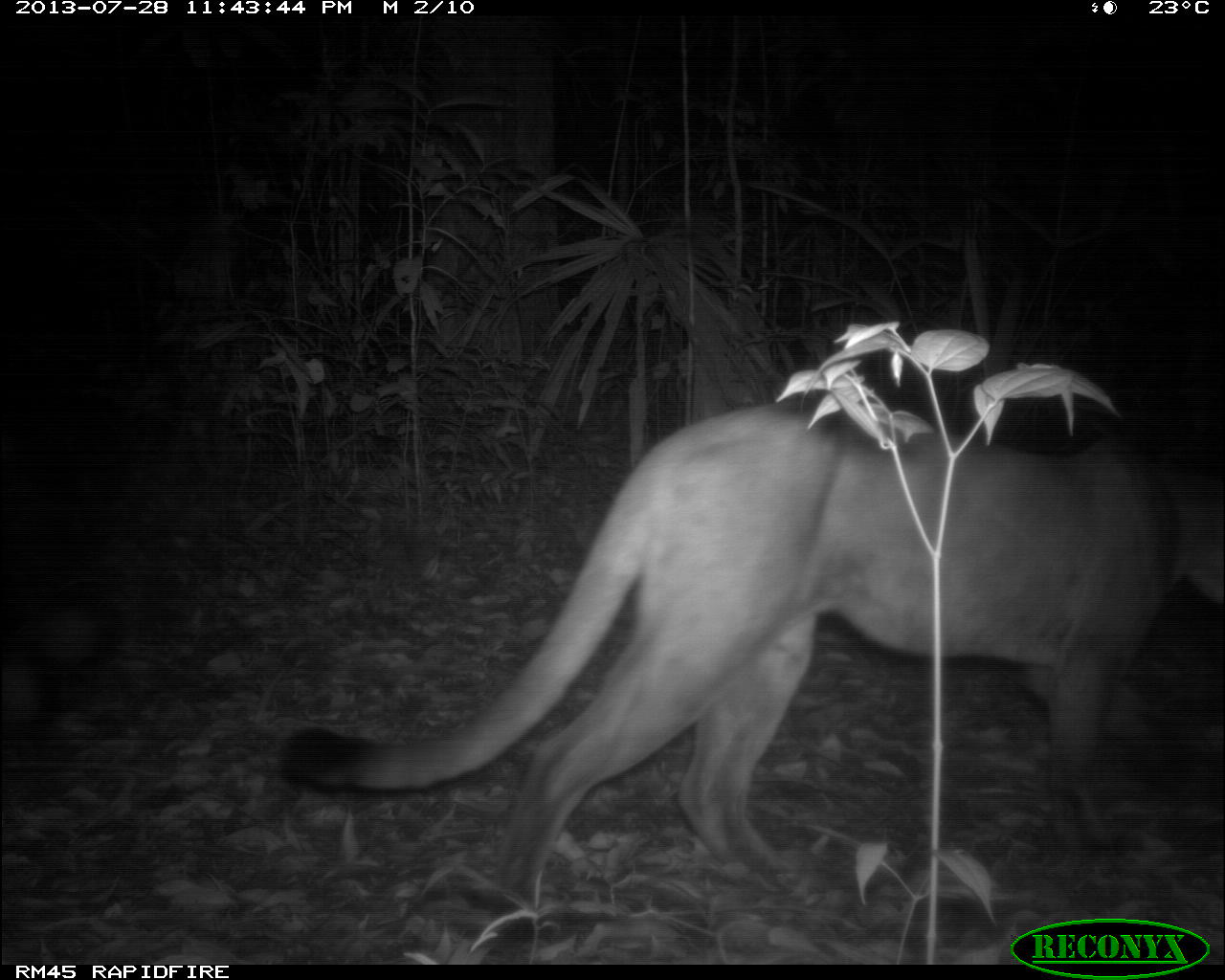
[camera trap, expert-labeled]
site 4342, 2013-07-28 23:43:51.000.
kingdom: Animalia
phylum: Chordata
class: Mammalia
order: Carnivora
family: Felidae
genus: Puma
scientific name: Puma concolor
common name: mountain lion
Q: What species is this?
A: Puma concolor (mountain lion).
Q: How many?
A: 1.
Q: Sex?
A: Male.